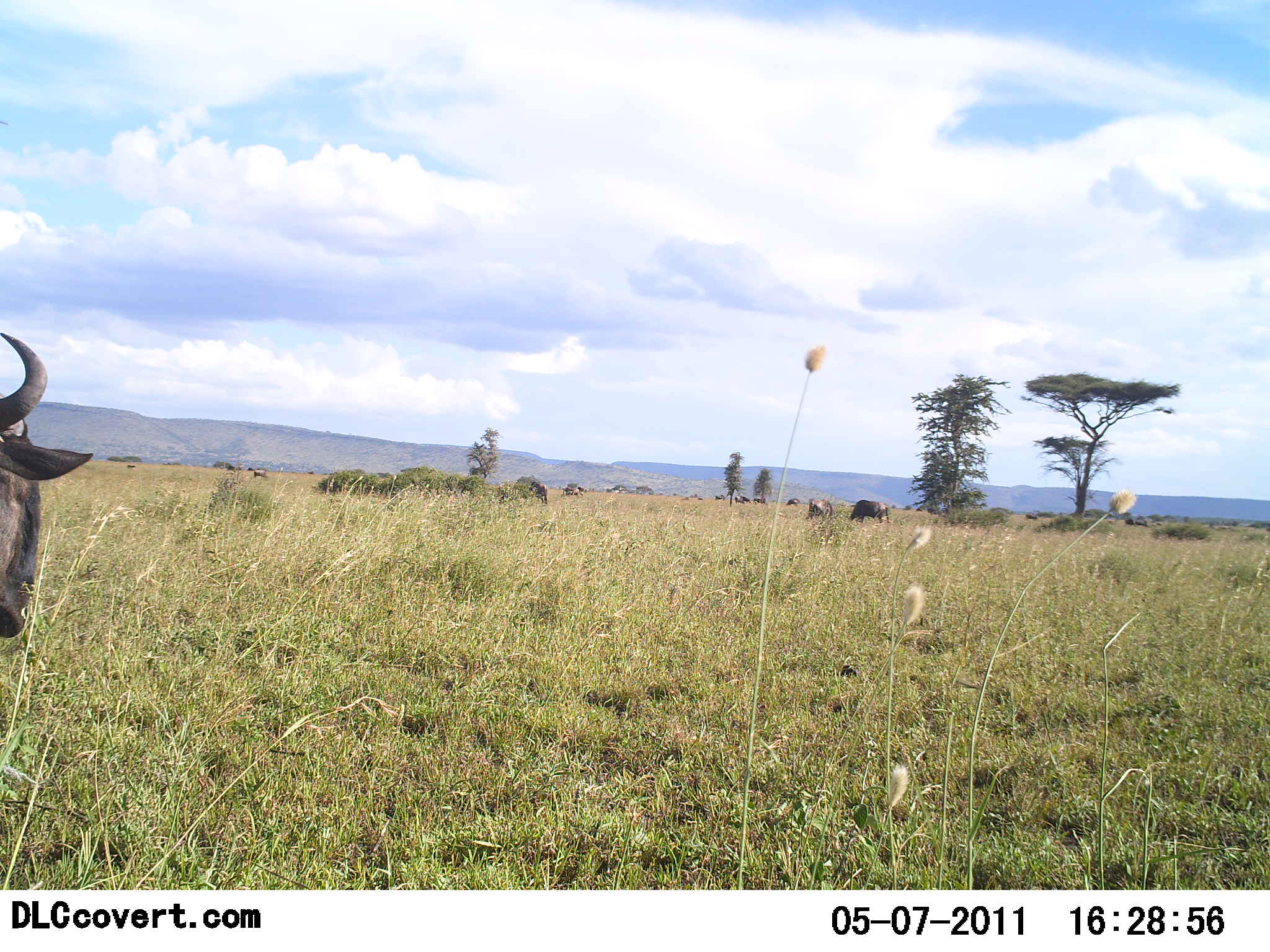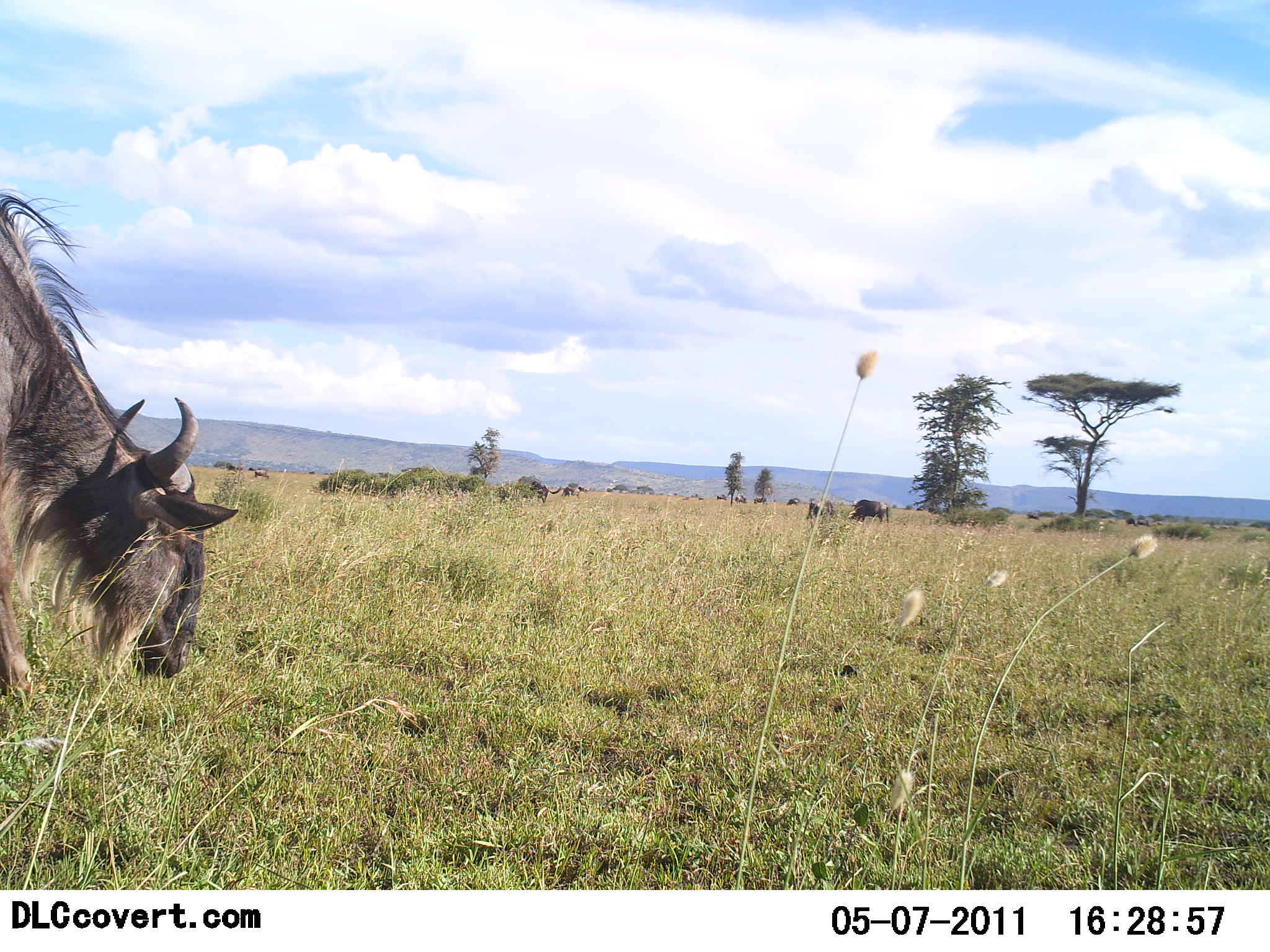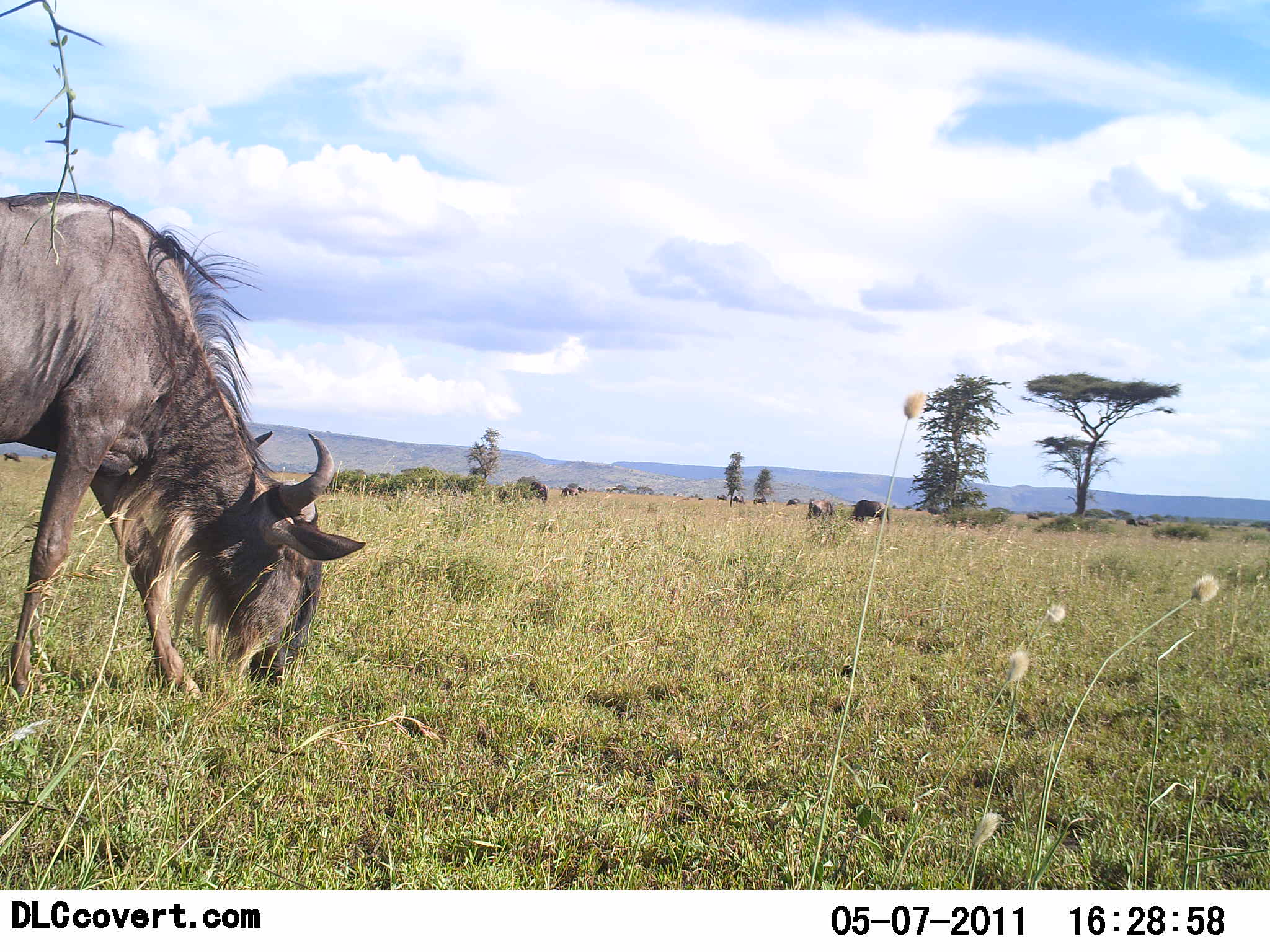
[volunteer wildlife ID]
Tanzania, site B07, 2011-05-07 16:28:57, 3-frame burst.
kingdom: Animalia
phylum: Chordata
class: Mammalia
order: Artiodactyla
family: Bovidae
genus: Connochaetes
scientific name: Connochaetes taurinus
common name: blue wildebeest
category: wildebeest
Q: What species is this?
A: Wildebeest (blue wildebeest) (Connochaetes taurinus).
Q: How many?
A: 3.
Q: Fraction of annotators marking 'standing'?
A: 45%.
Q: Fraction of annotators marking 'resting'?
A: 0%.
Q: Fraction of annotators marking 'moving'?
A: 45%.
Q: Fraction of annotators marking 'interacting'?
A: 0%.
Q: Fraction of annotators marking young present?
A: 0%.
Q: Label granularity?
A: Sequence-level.